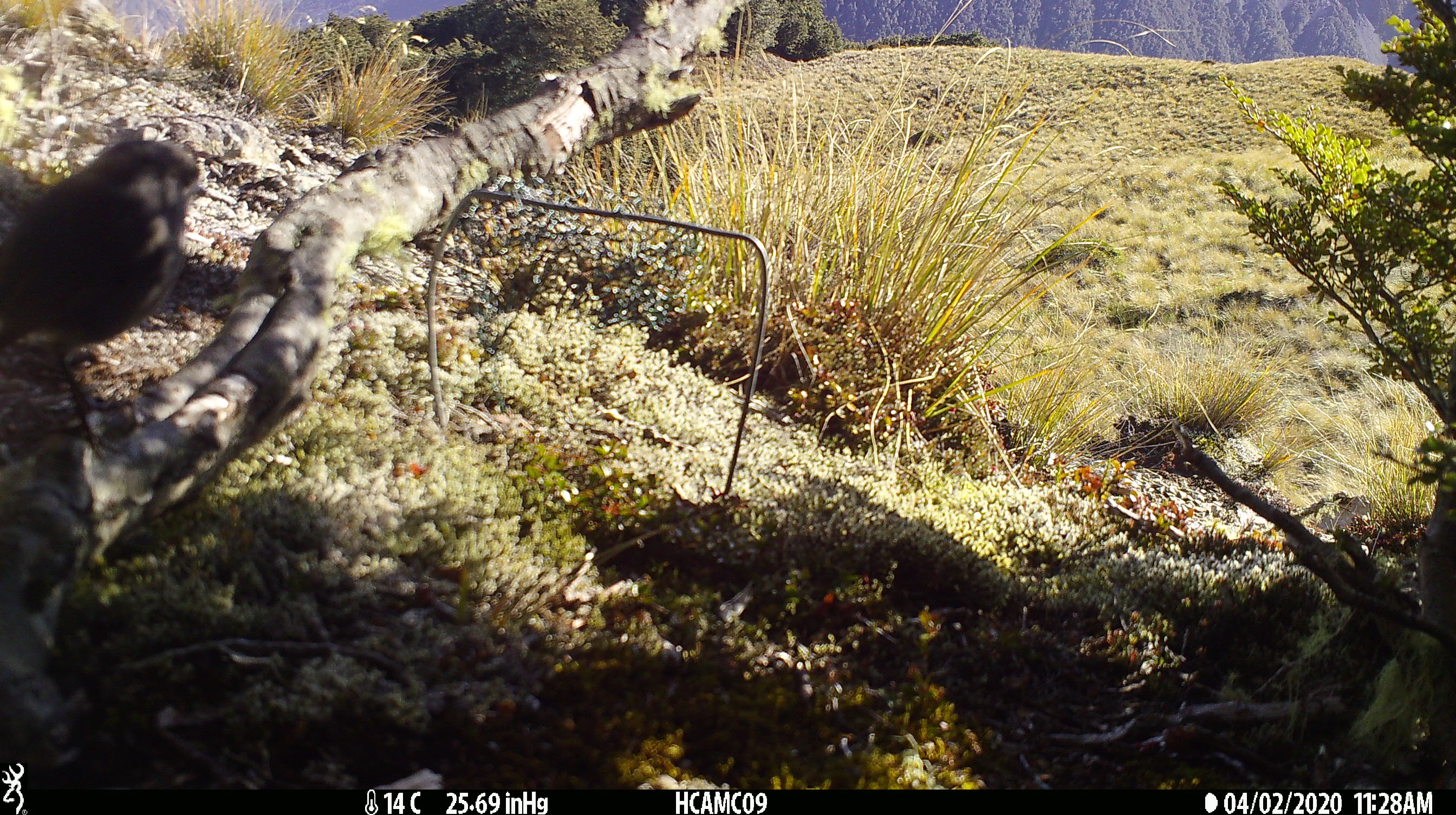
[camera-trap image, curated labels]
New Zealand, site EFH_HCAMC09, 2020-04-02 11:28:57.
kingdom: Animalia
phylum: Chordata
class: Aves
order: Passeriformes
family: Petroicidae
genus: Petroica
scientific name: Petroica australis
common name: new zealand robin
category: robin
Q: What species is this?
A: Robin (new zealand robin) (Petroica australis).